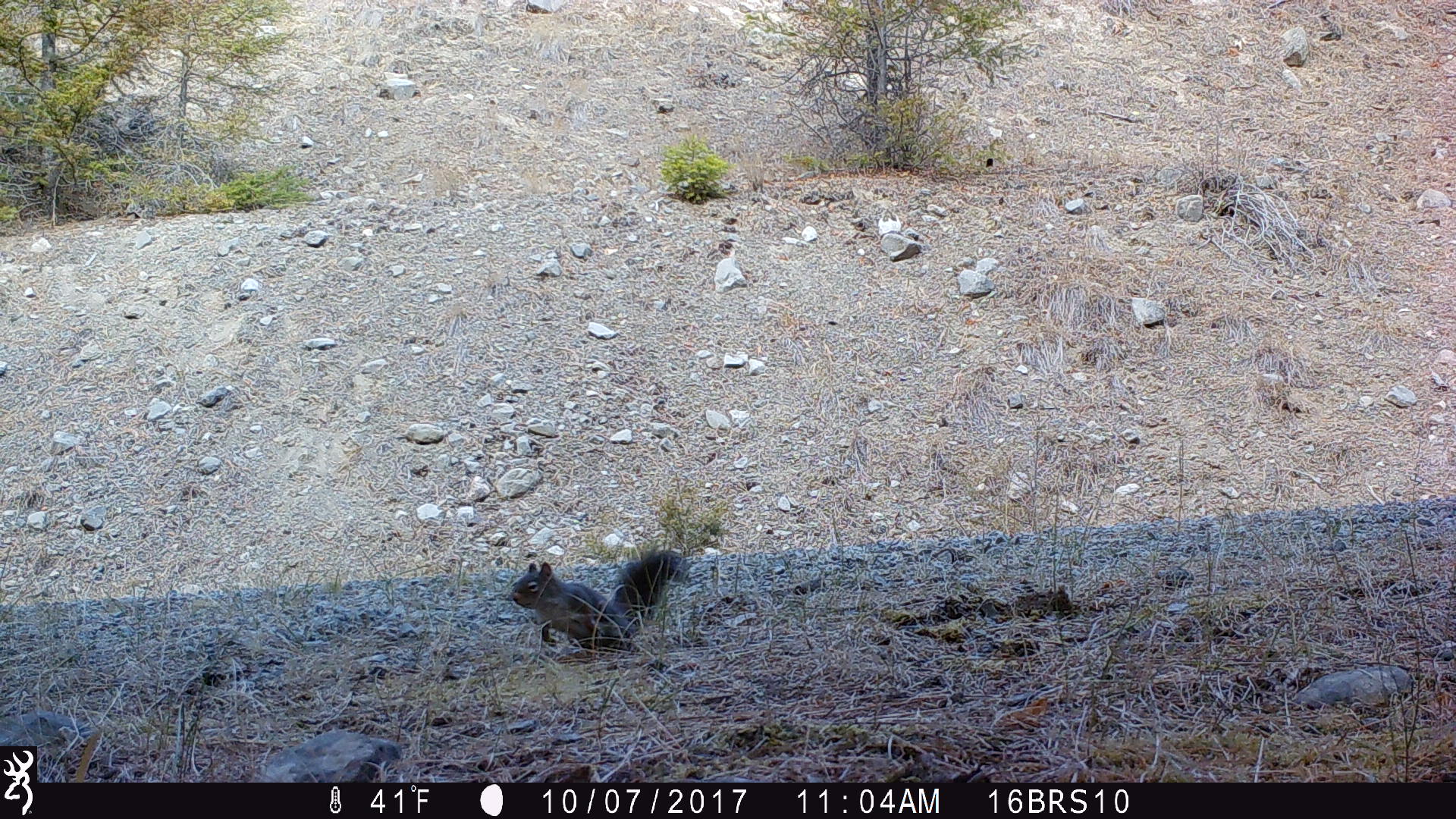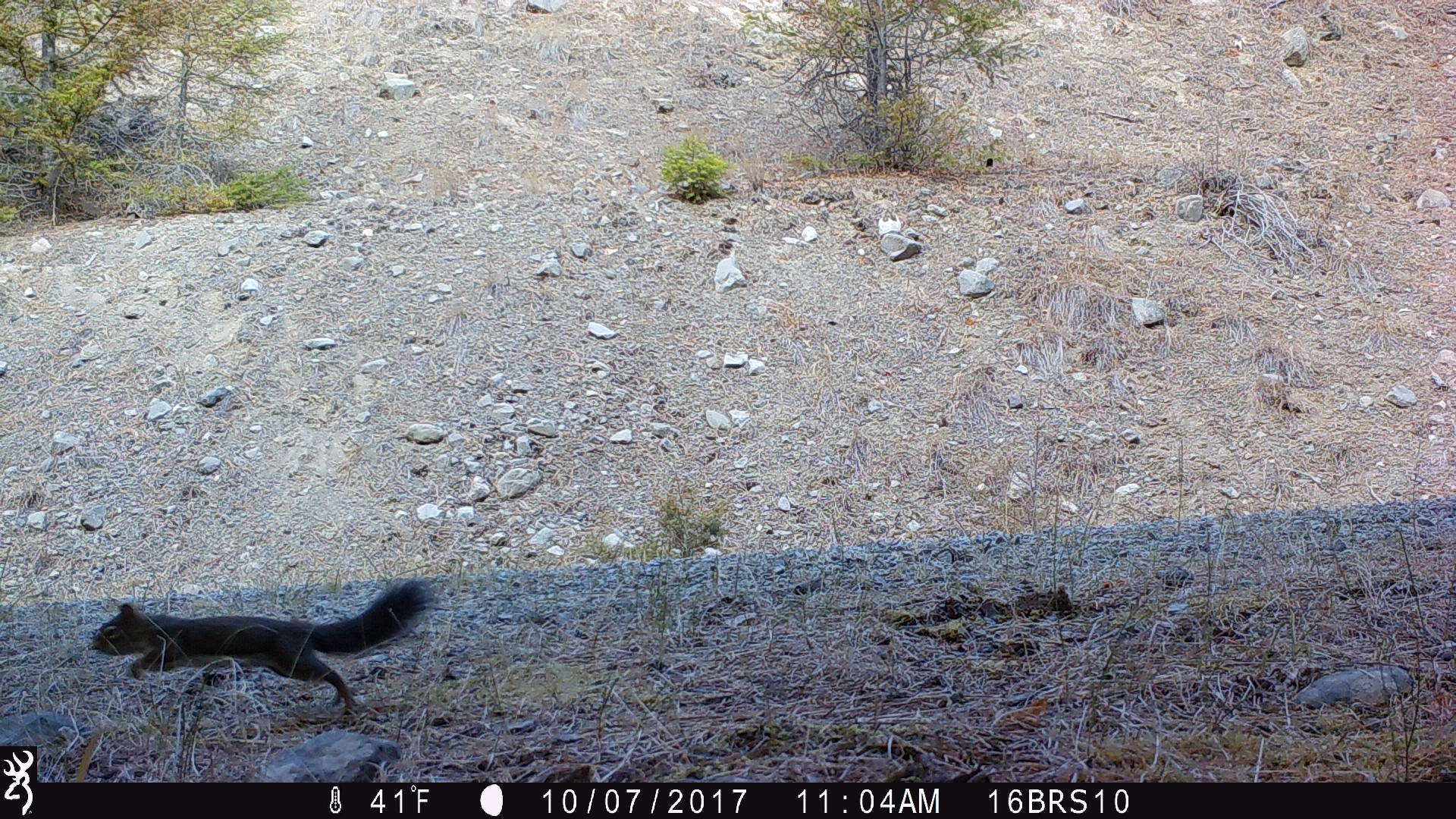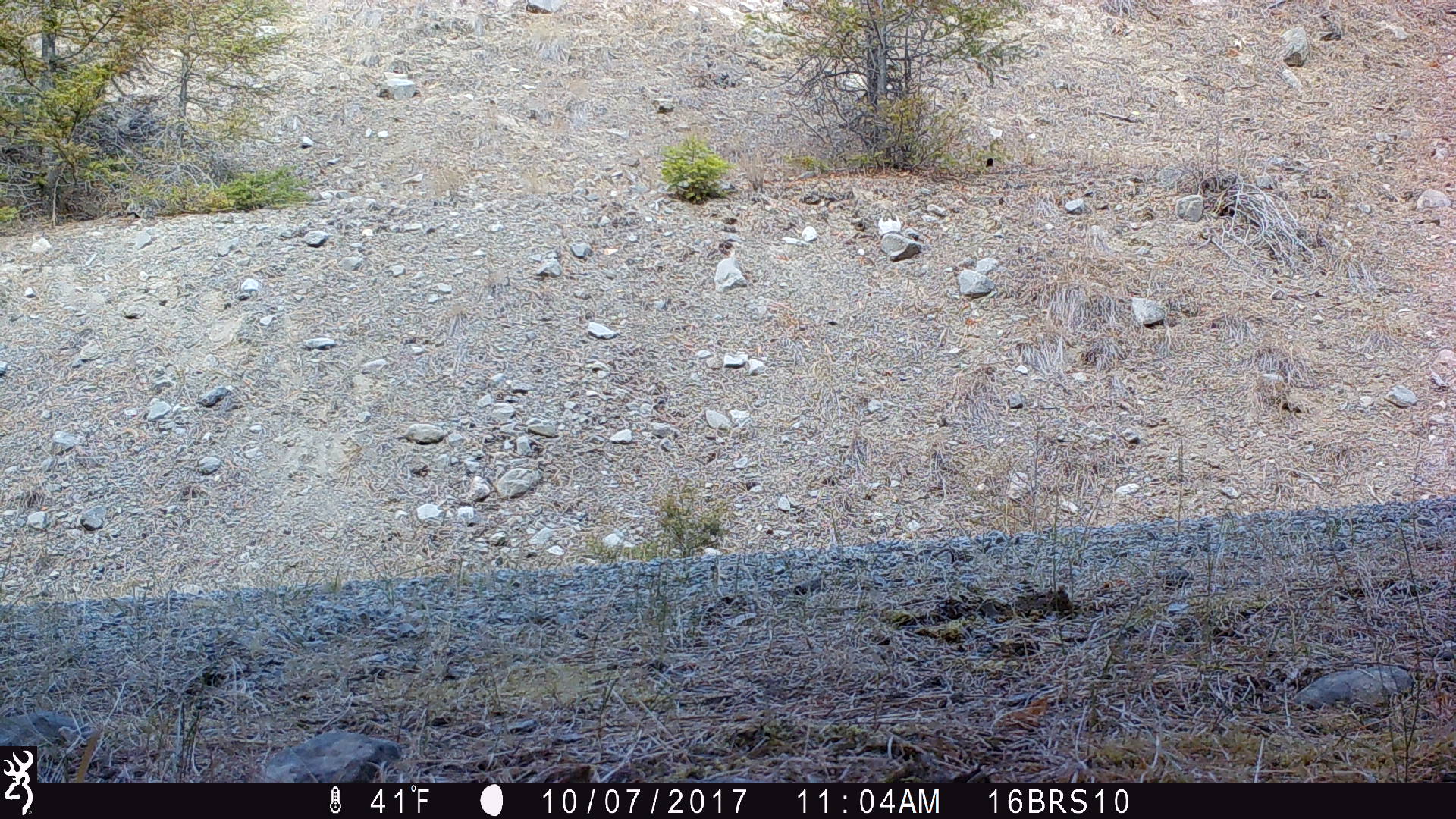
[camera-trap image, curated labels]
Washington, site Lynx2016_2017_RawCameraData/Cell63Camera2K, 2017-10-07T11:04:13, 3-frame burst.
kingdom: Animalia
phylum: Chordata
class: Mammalia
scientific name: Mammalia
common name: small mammal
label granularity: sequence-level